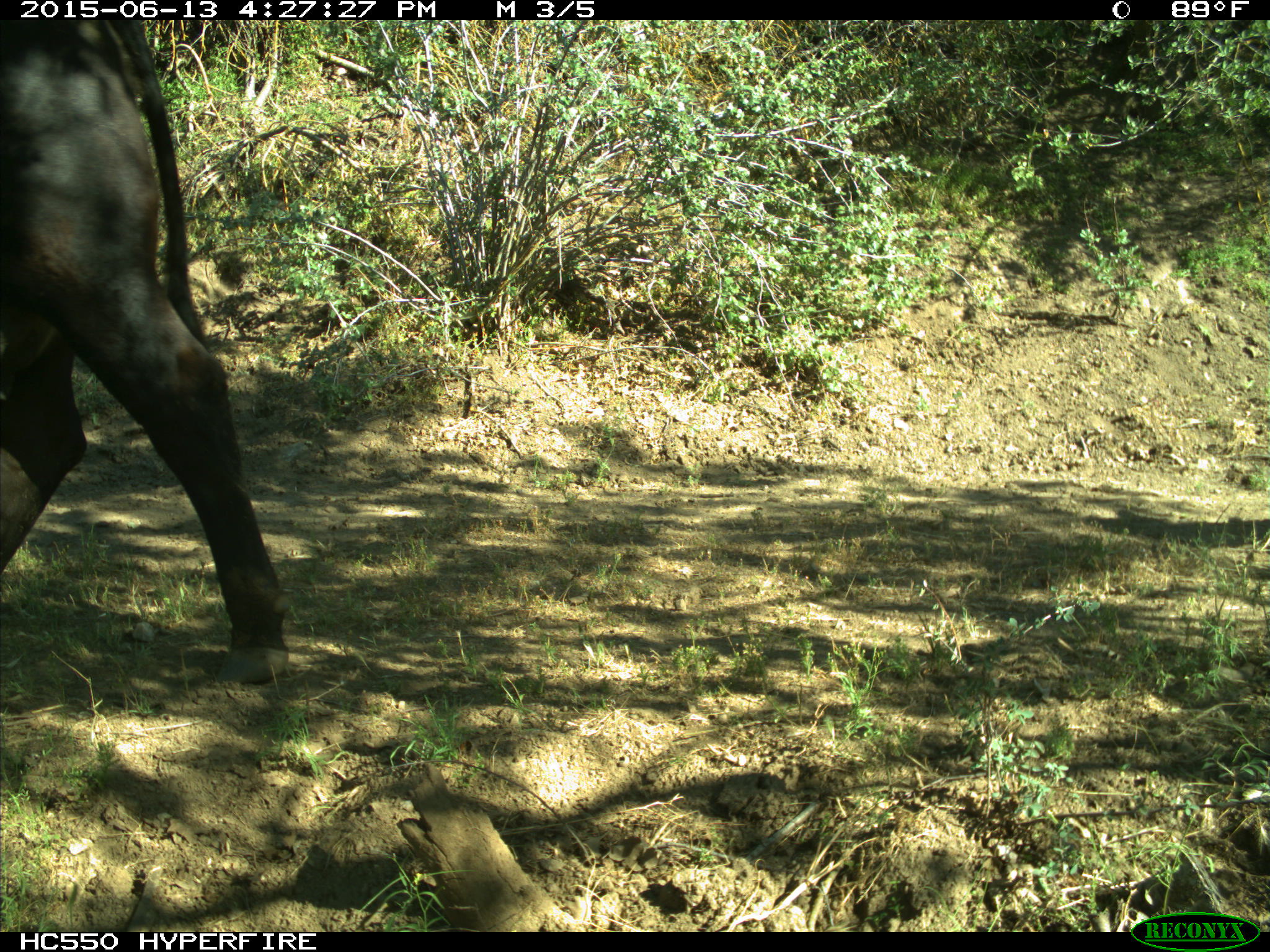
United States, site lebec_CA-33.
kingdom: Animalia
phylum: Chordata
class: Mammalia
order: Artiodactyla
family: Bovidae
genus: Bos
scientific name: Bos taurus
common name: domestic cow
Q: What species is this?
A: Bos taurus (domestic cow).